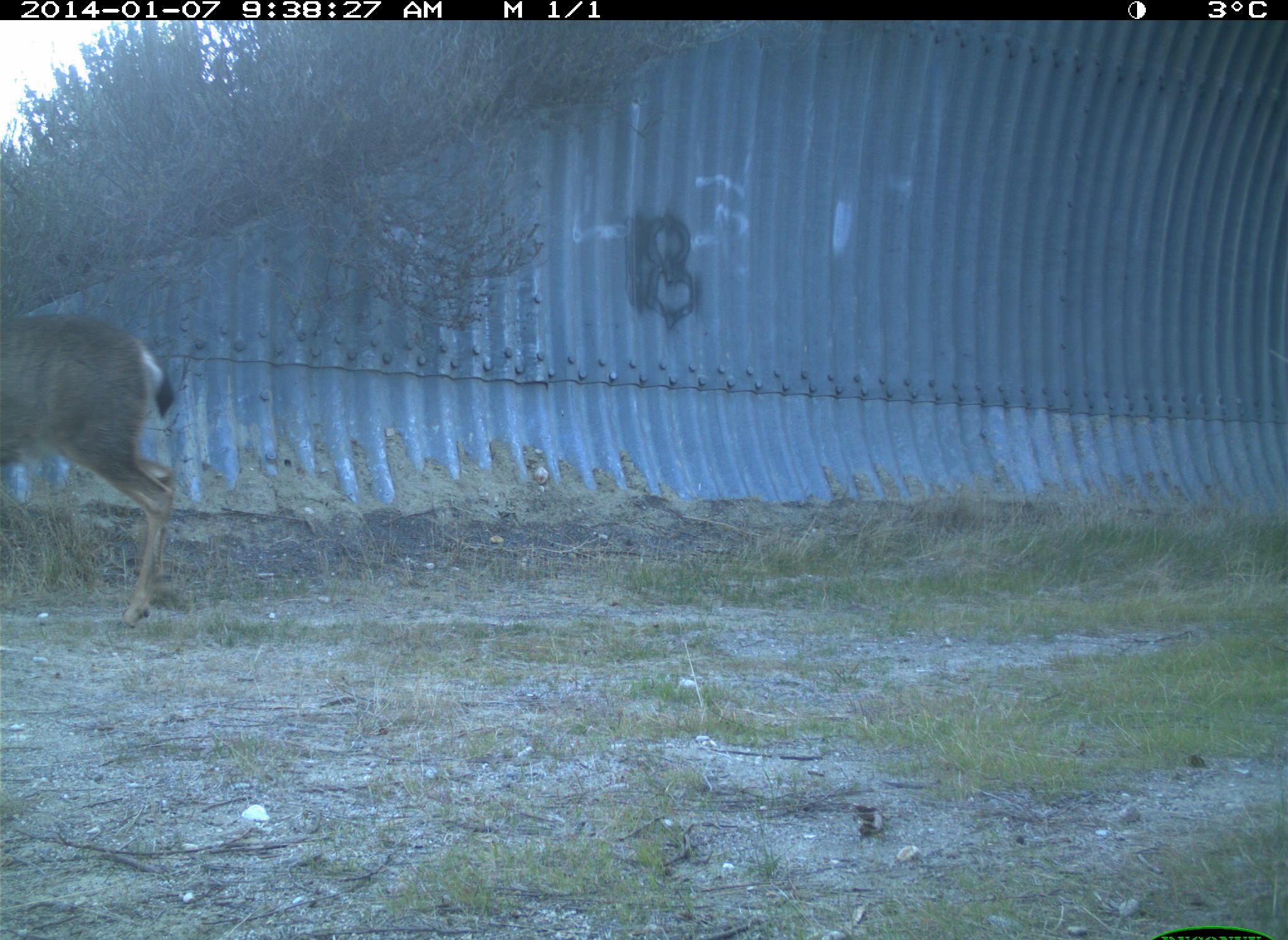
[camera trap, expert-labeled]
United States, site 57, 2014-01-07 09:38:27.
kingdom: Animalia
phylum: Chordata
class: Mammalia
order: Artiodactyla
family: Cervidae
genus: Odocoileus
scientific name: Odocoileus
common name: deer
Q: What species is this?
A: Deer (Odocoileus).